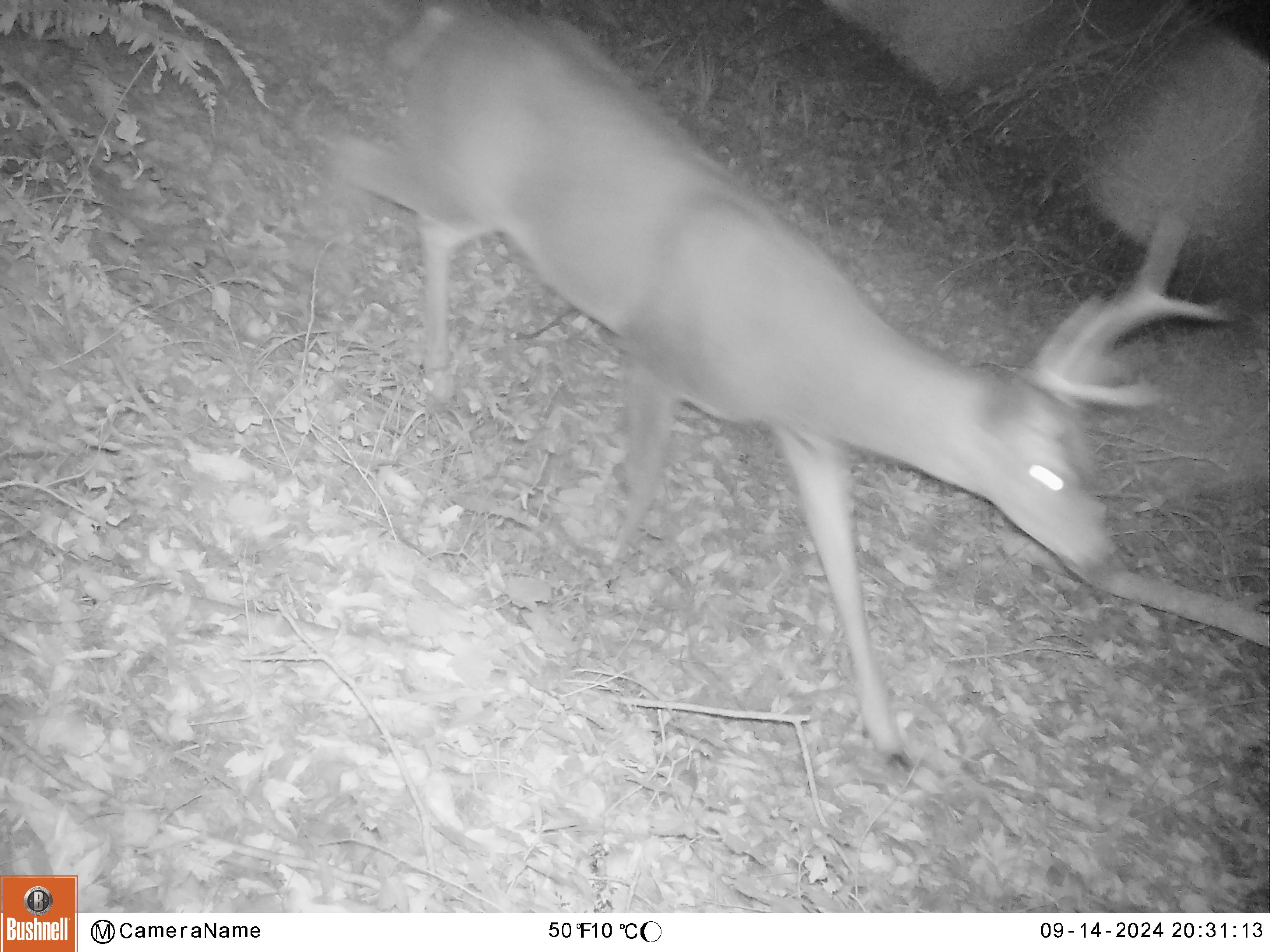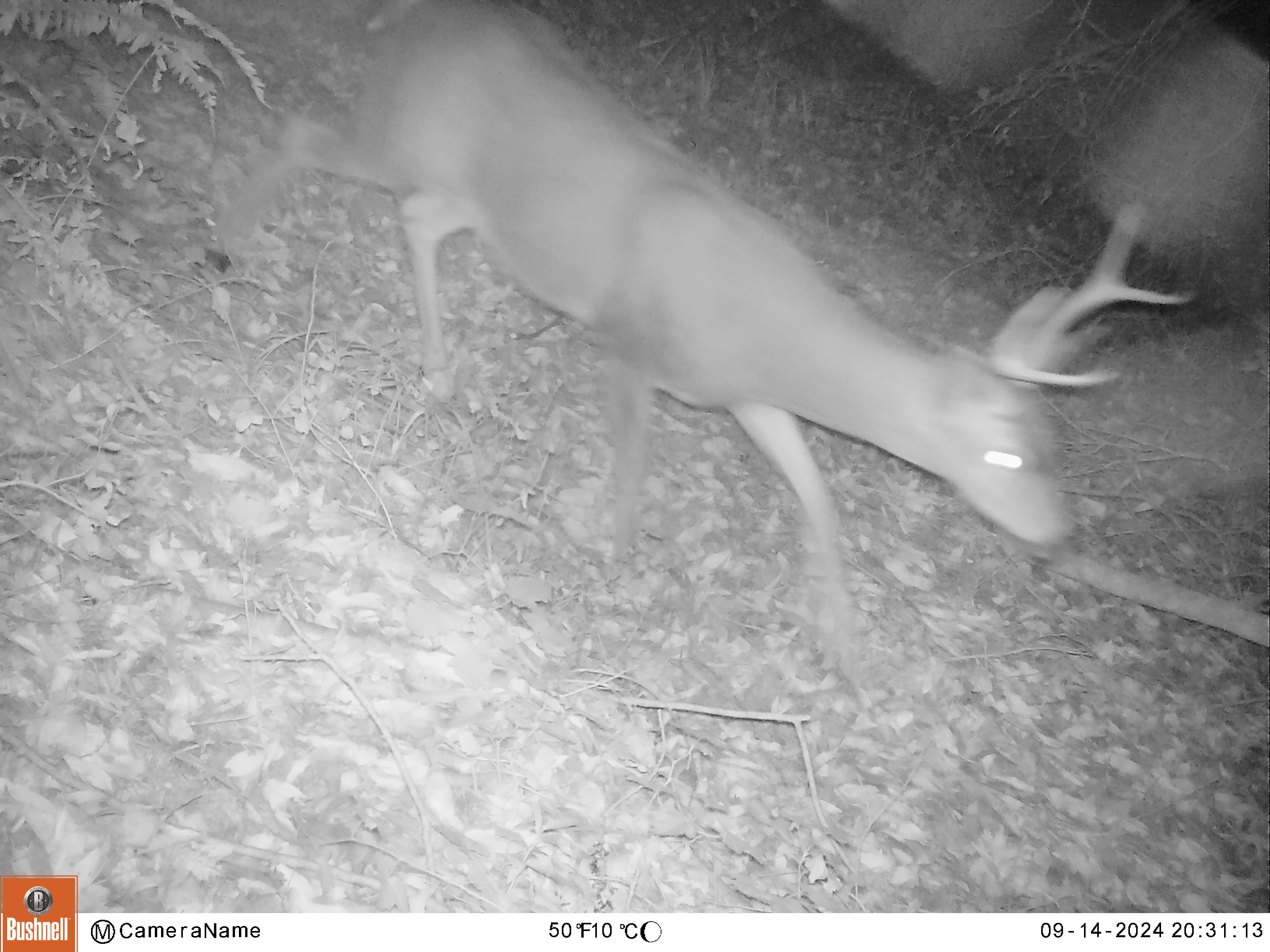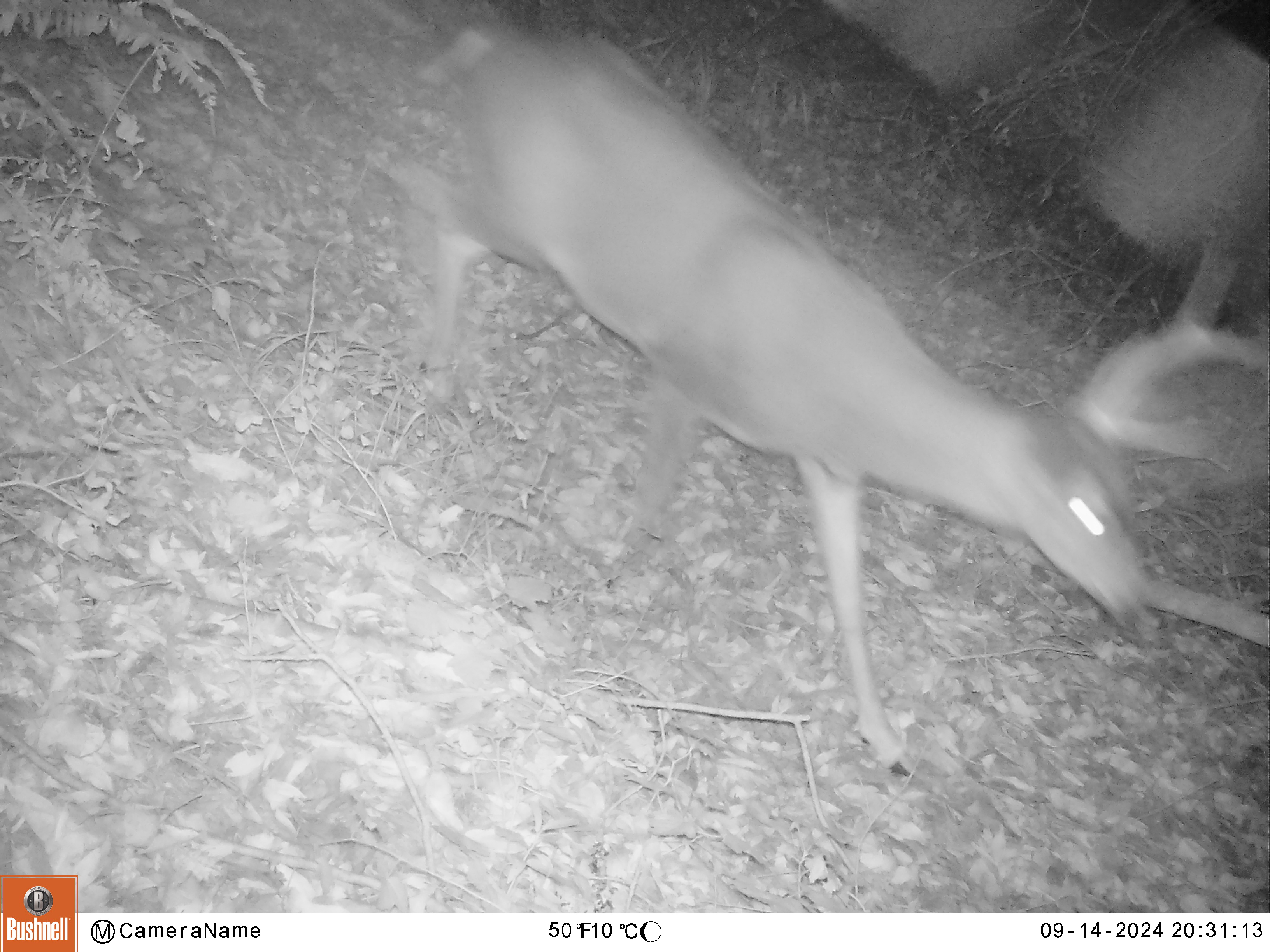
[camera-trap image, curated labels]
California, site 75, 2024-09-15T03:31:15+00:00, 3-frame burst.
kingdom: Animalia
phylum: Chordata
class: Mammalia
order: Artiodactyla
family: Cervidae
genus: Odocoileus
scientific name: Odocoileus hemionus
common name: mule deer